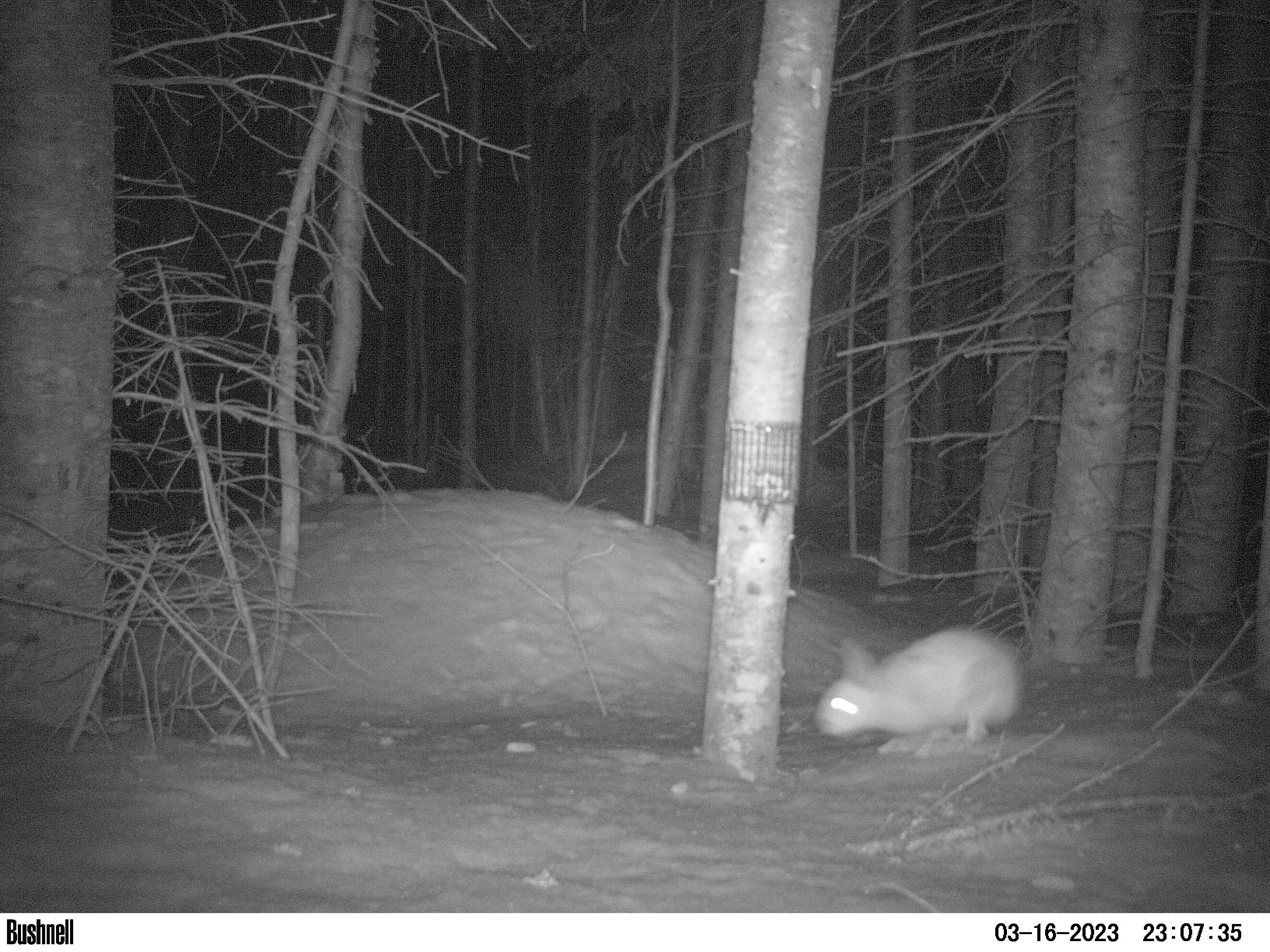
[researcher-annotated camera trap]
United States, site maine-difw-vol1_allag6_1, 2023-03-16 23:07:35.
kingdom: Animalia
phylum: Chordata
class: Mammalia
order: Lagomorpha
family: Leporidae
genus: Lepus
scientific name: Lepus americanus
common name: snowshoe hare